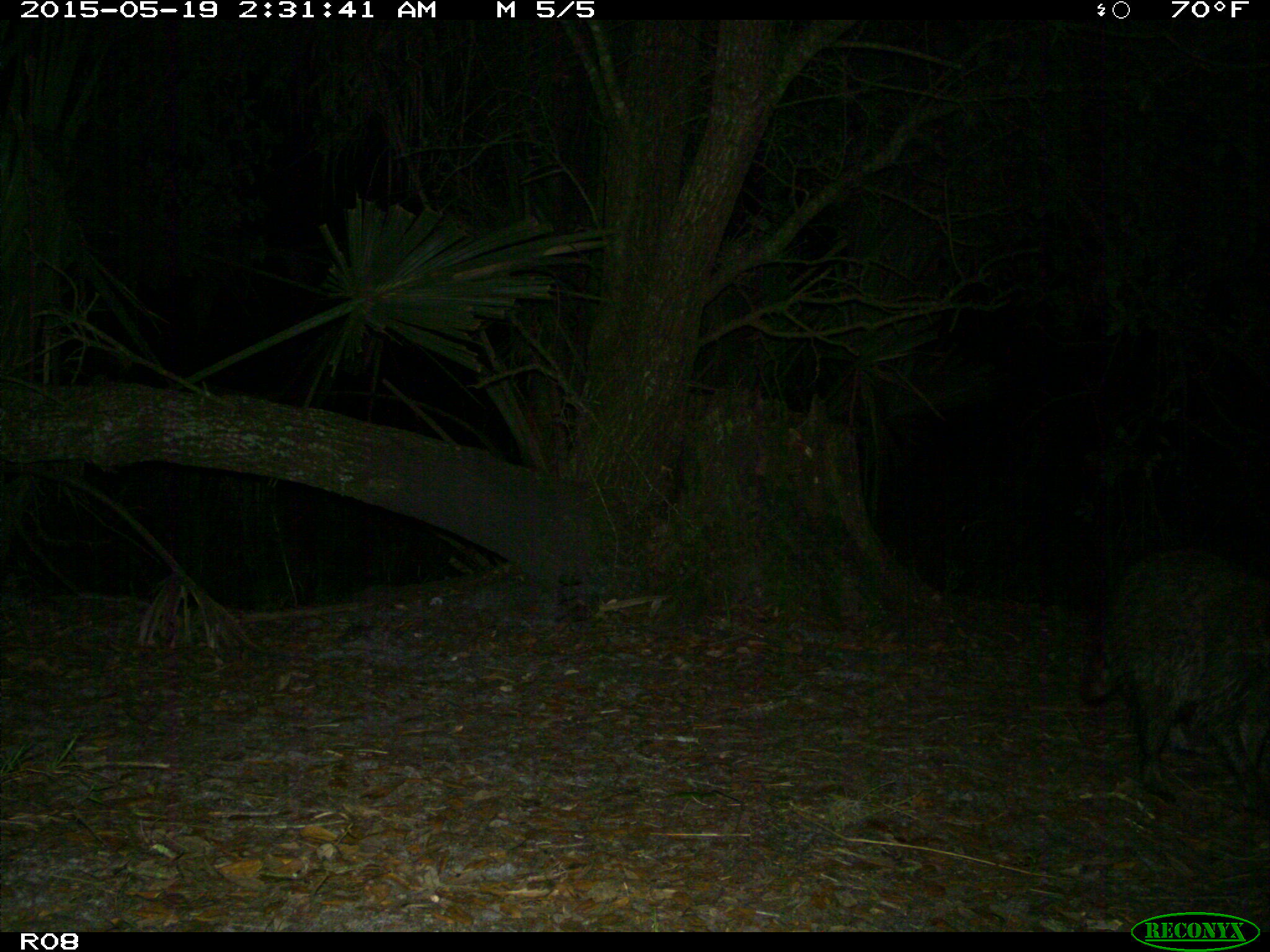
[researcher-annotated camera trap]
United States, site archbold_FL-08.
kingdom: Animalia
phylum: Chordata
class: Mammalia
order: Carnivora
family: Procyonidae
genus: Procyon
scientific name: Procyon lotor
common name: common raccoon